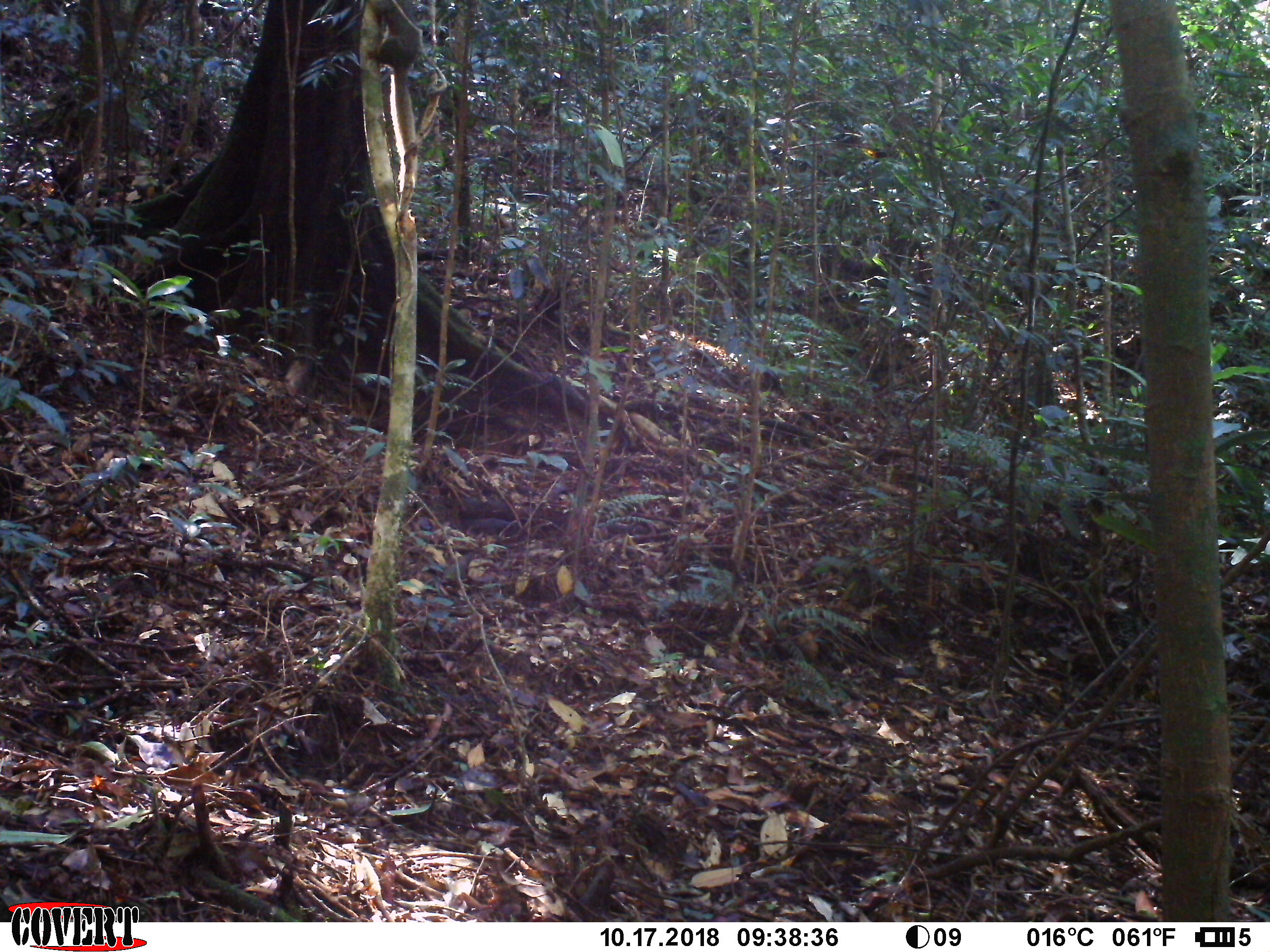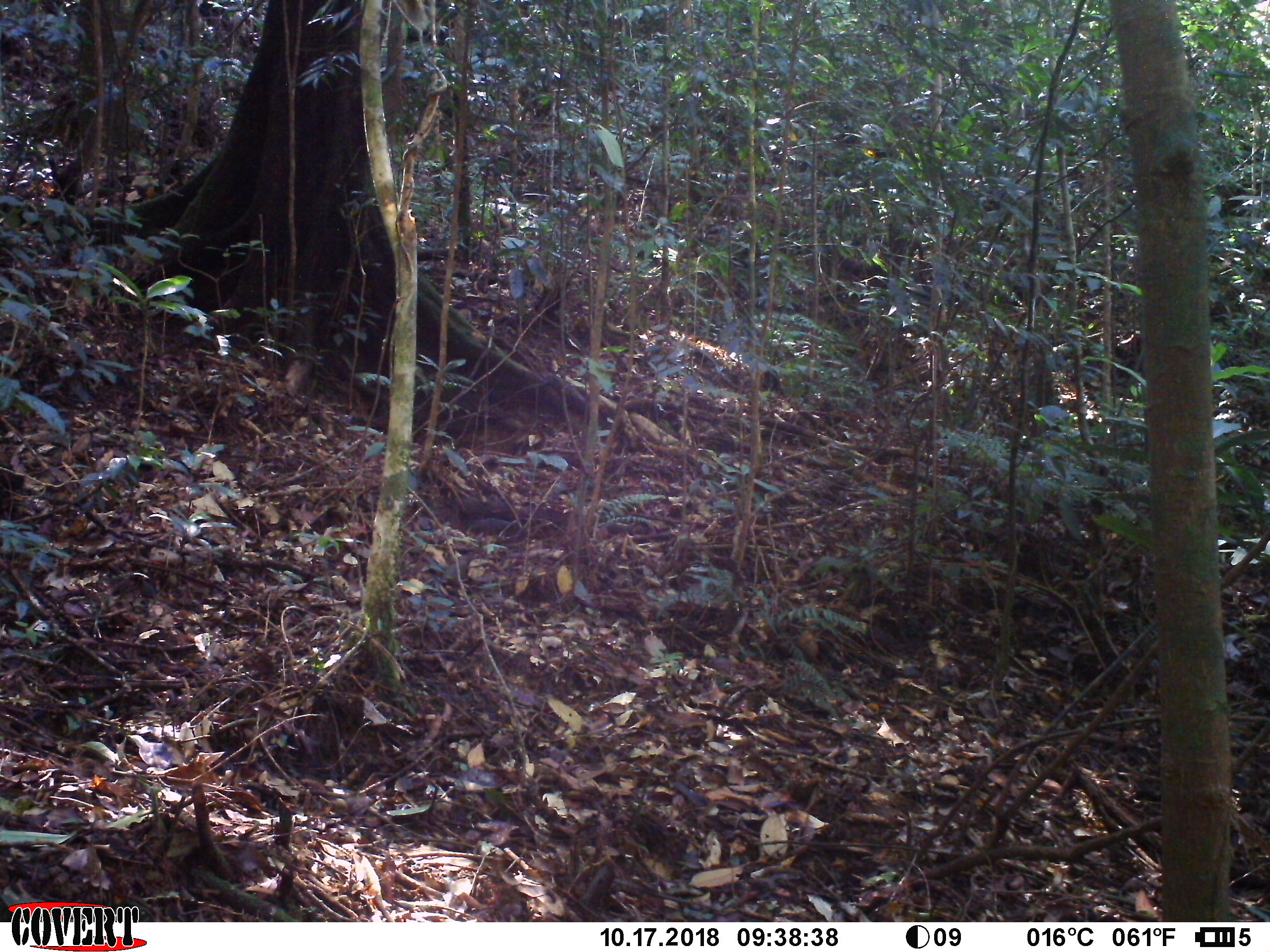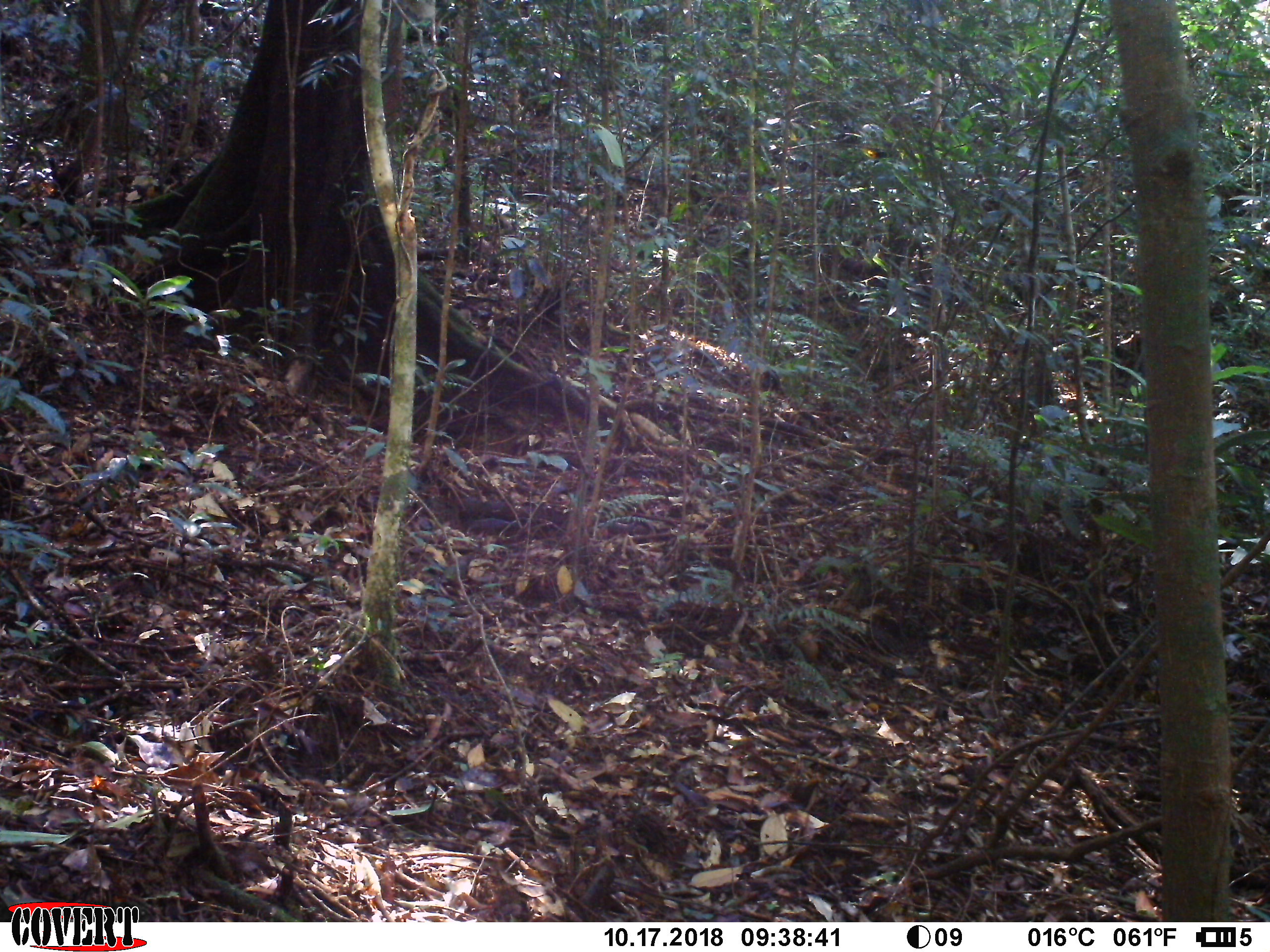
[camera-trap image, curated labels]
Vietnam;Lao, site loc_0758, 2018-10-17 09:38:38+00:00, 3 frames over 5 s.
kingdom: Animalia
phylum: Chordata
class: Mammalia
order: Rodentia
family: Sciuridae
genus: Callosciurus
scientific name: Callosciurus erythraeus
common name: pallas's squirrel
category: pallass squirrel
Pallass squirrel (pallas's squirrel) (Callosciurus erythraeus). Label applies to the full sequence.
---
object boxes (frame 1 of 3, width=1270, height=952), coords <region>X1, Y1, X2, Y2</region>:
pallass squirrel: <region>365, 0, 448, 97</region>